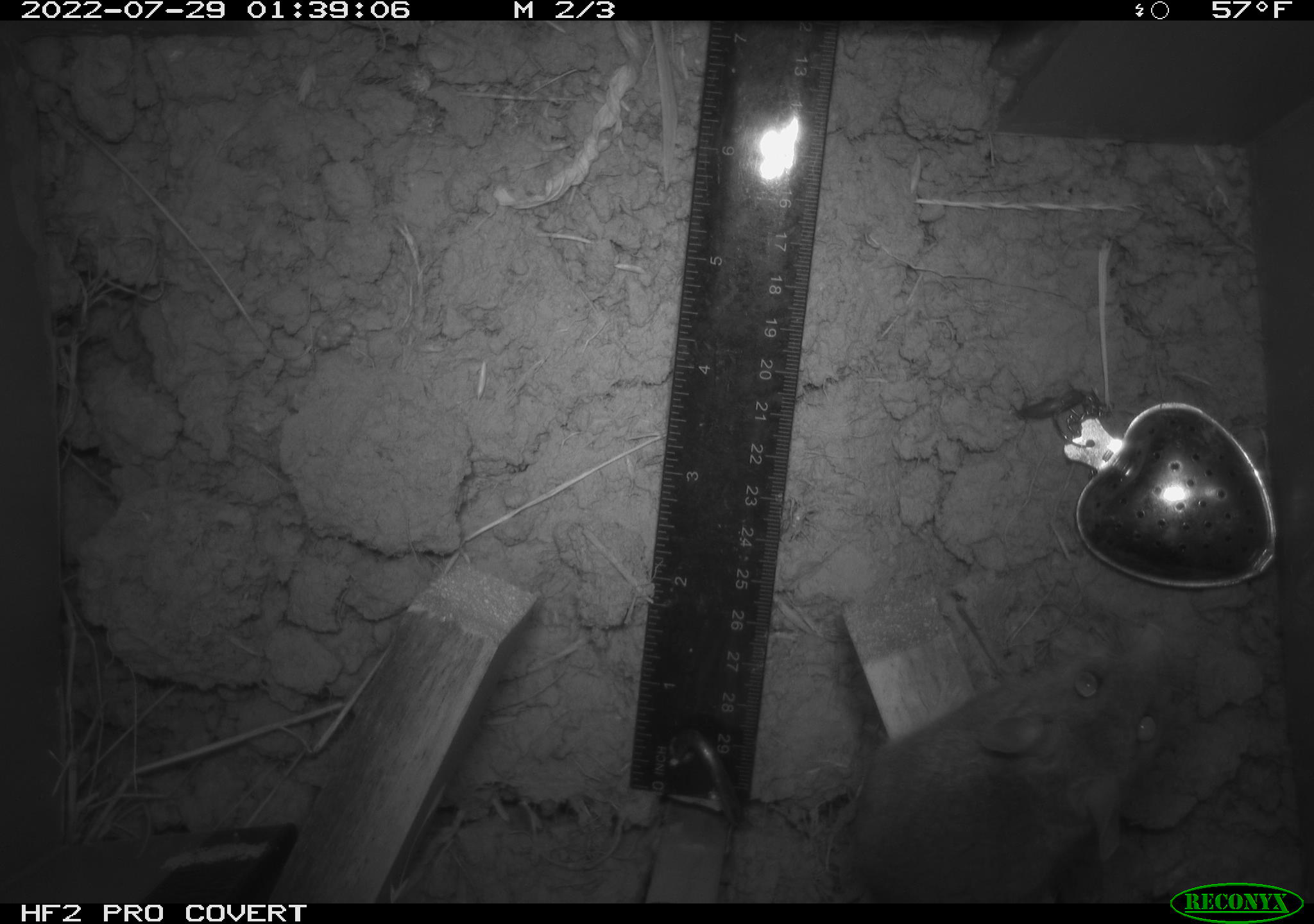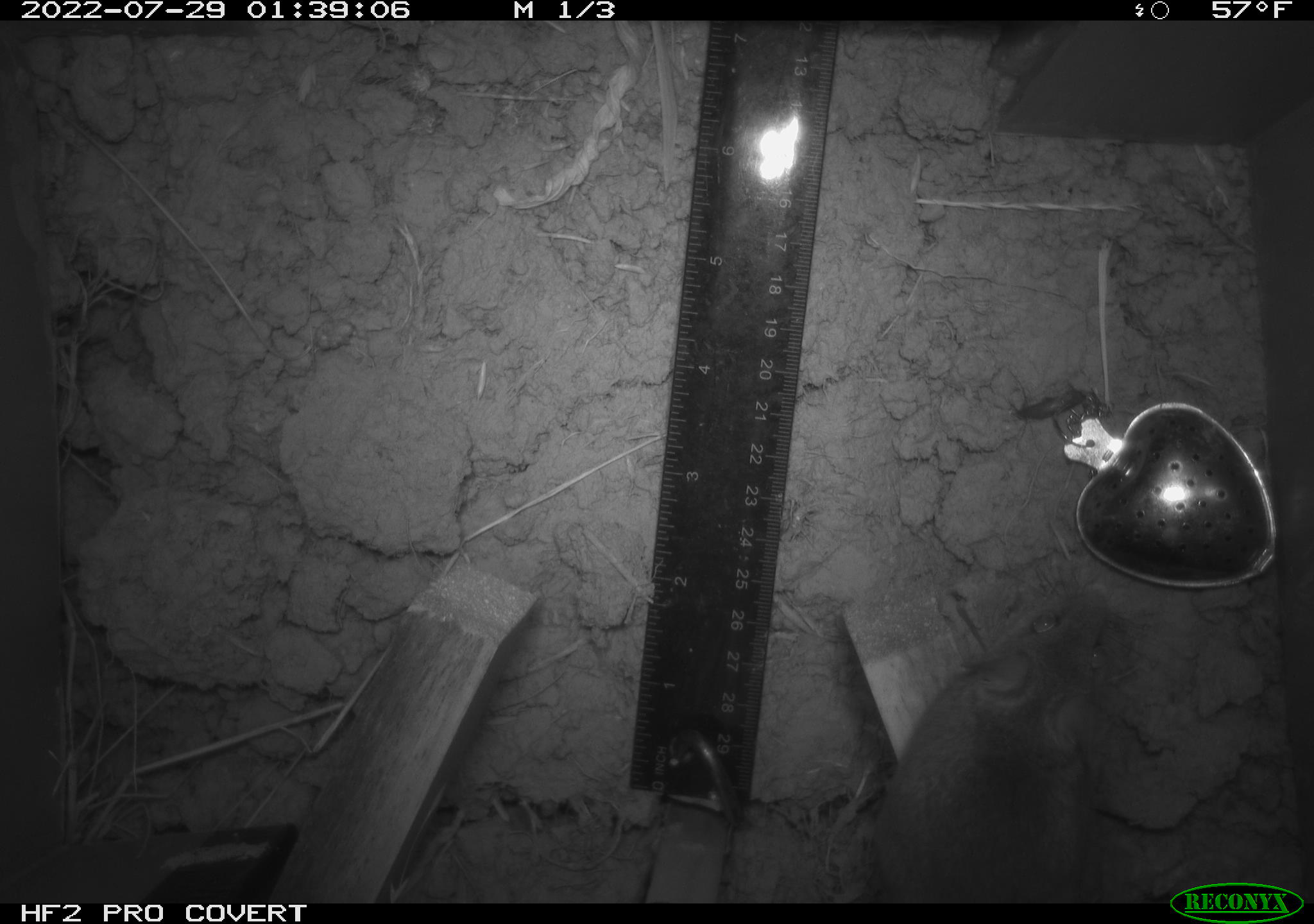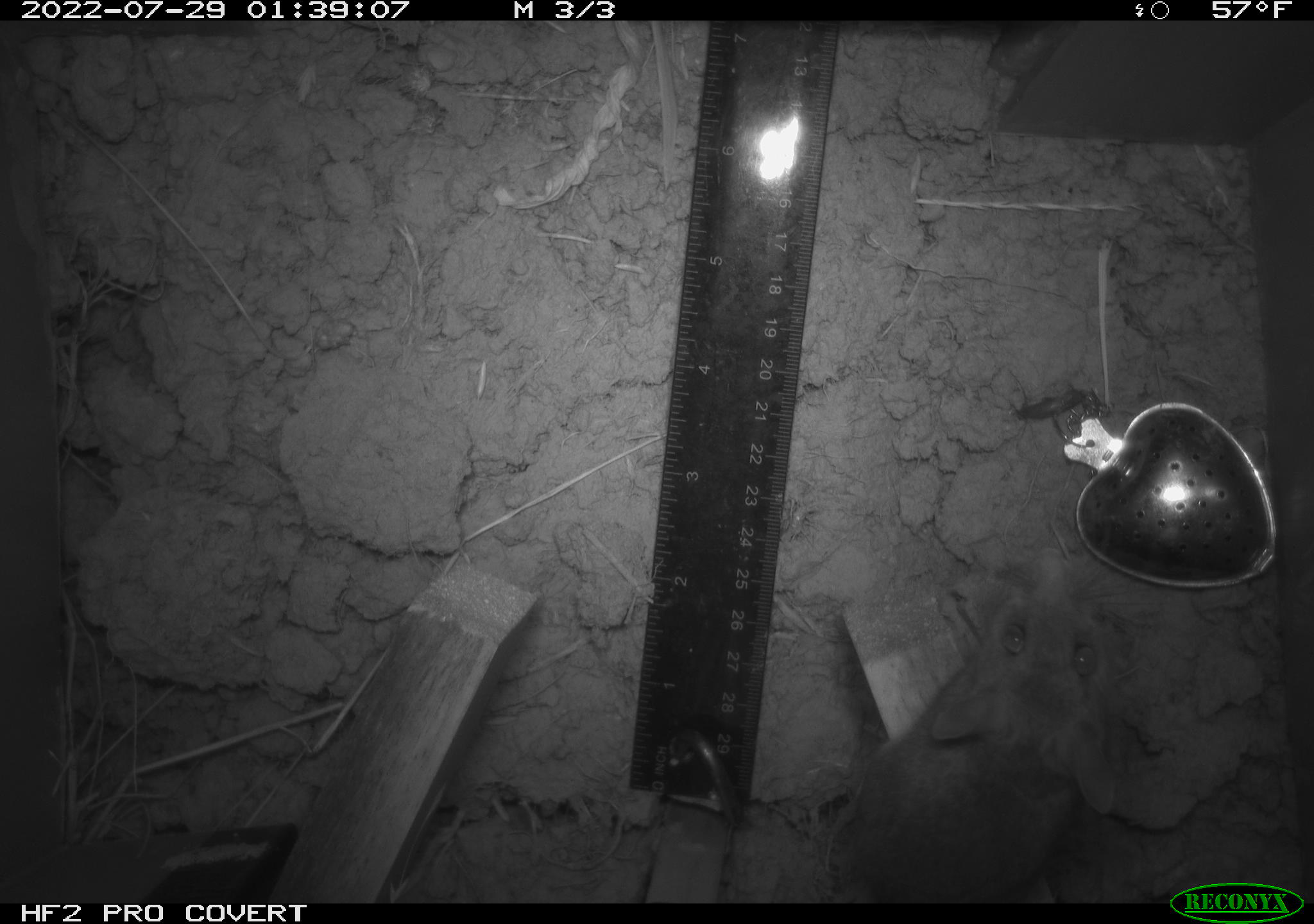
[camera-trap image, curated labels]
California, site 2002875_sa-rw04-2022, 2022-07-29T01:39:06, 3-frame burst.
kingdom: Animalia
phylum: Chordata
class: Mammalia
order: Rodentia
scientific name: Rodentia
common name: mouse species